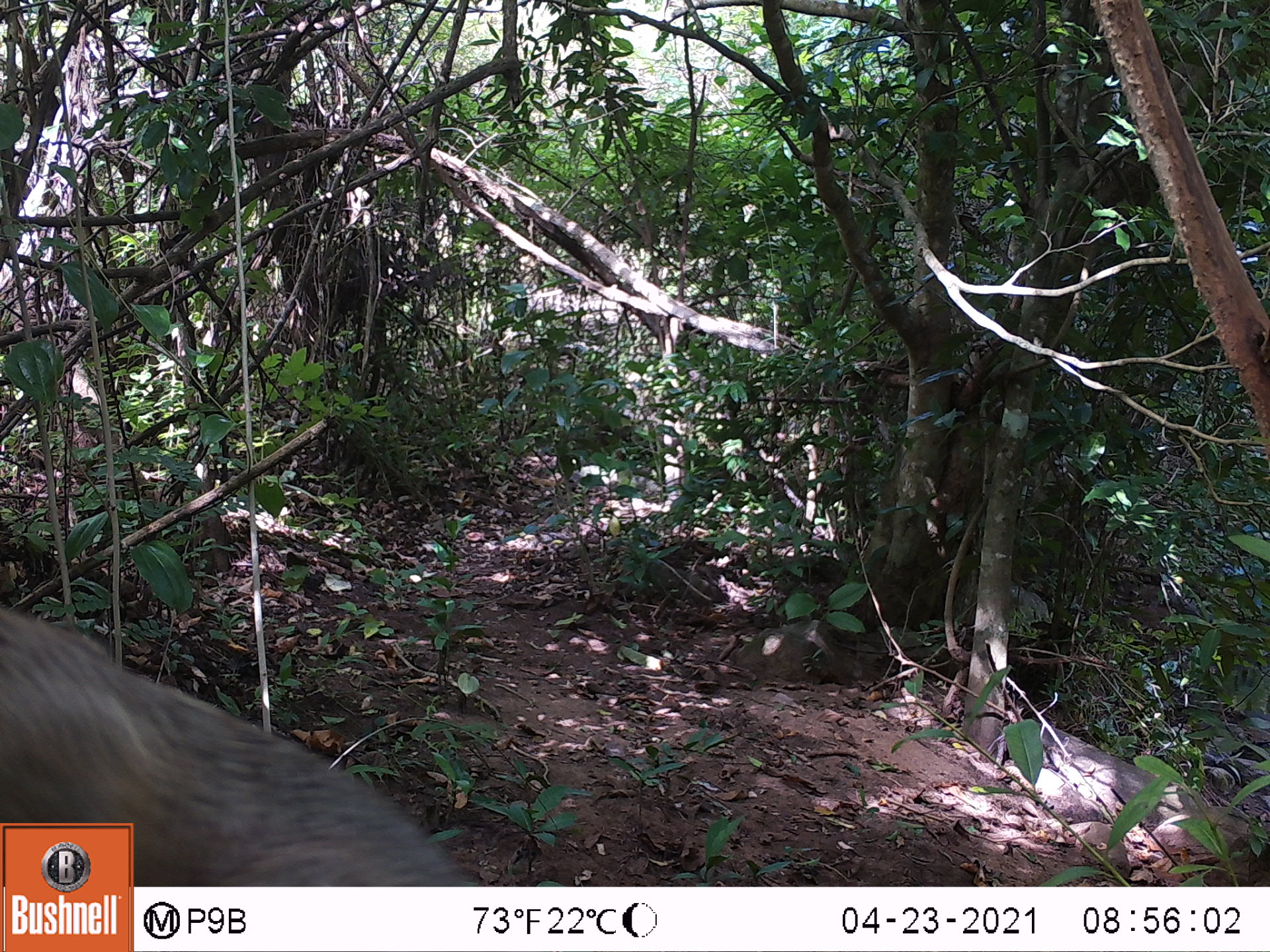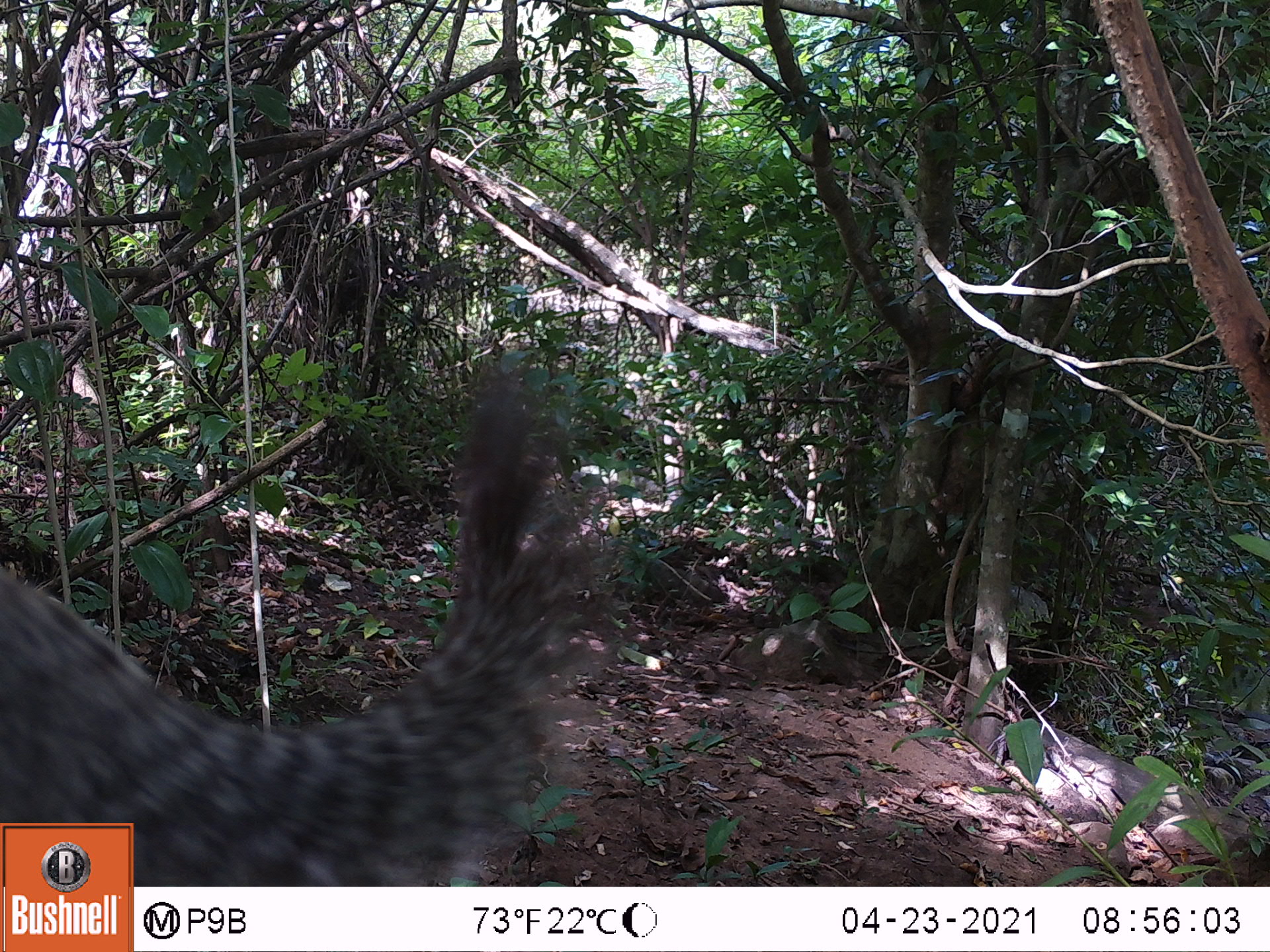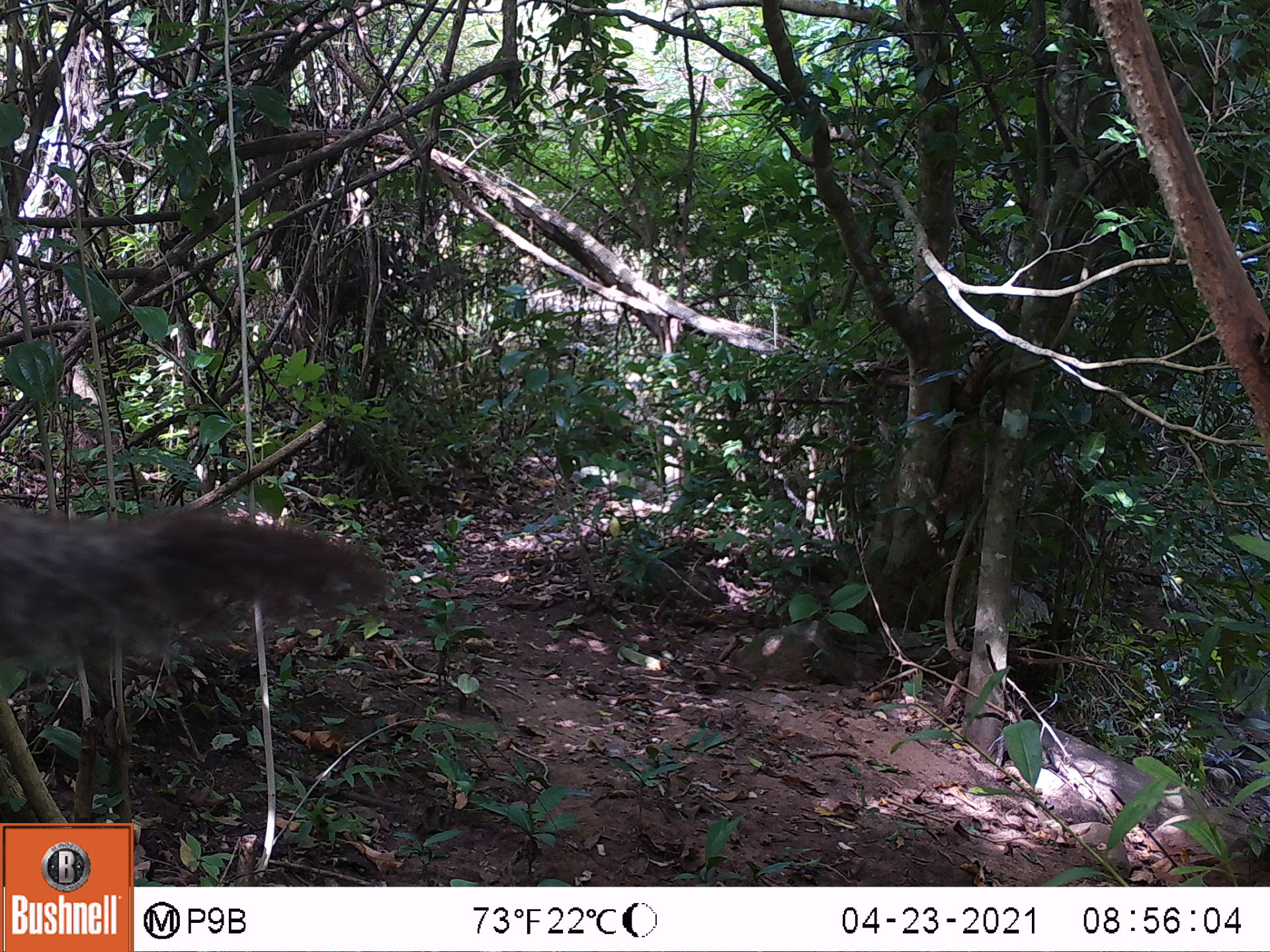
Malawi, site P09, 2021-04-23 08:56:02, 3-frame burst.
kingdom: Animalia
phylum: Chordata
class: Mammalia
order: Rodentia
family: Sciuridae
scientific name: Sciuridae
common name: squirrel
Squirrel (Sciuridae), count 1.